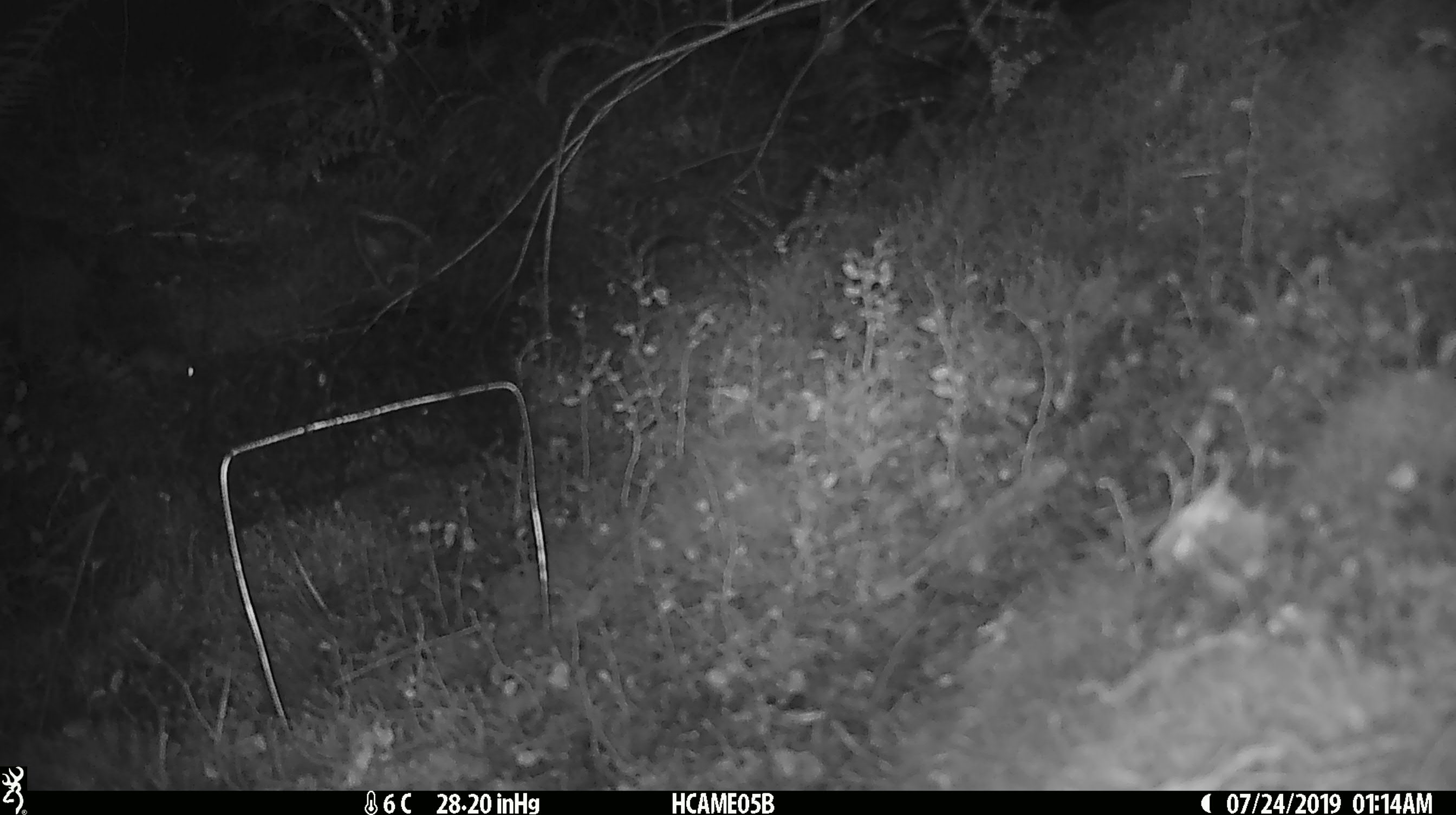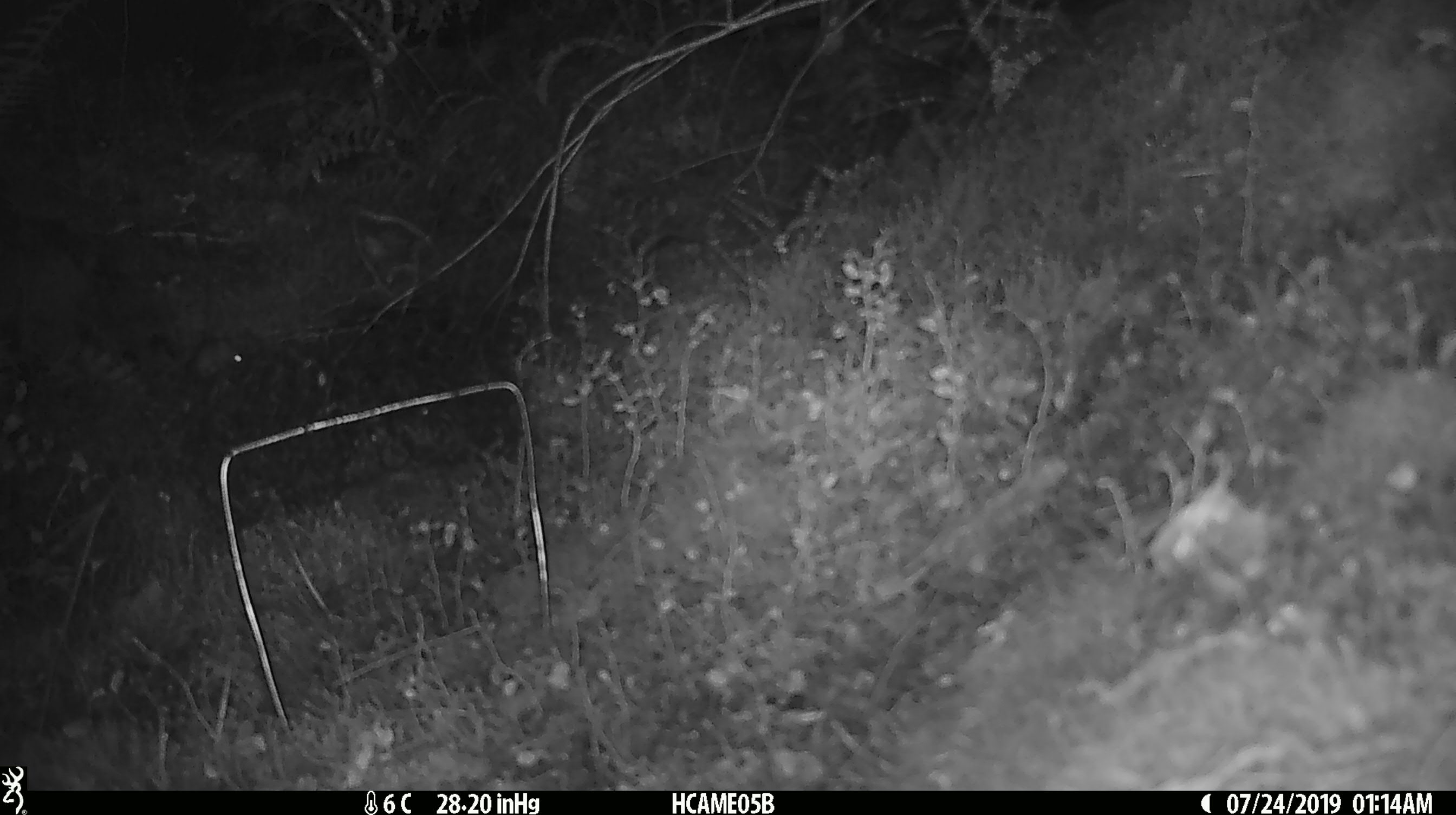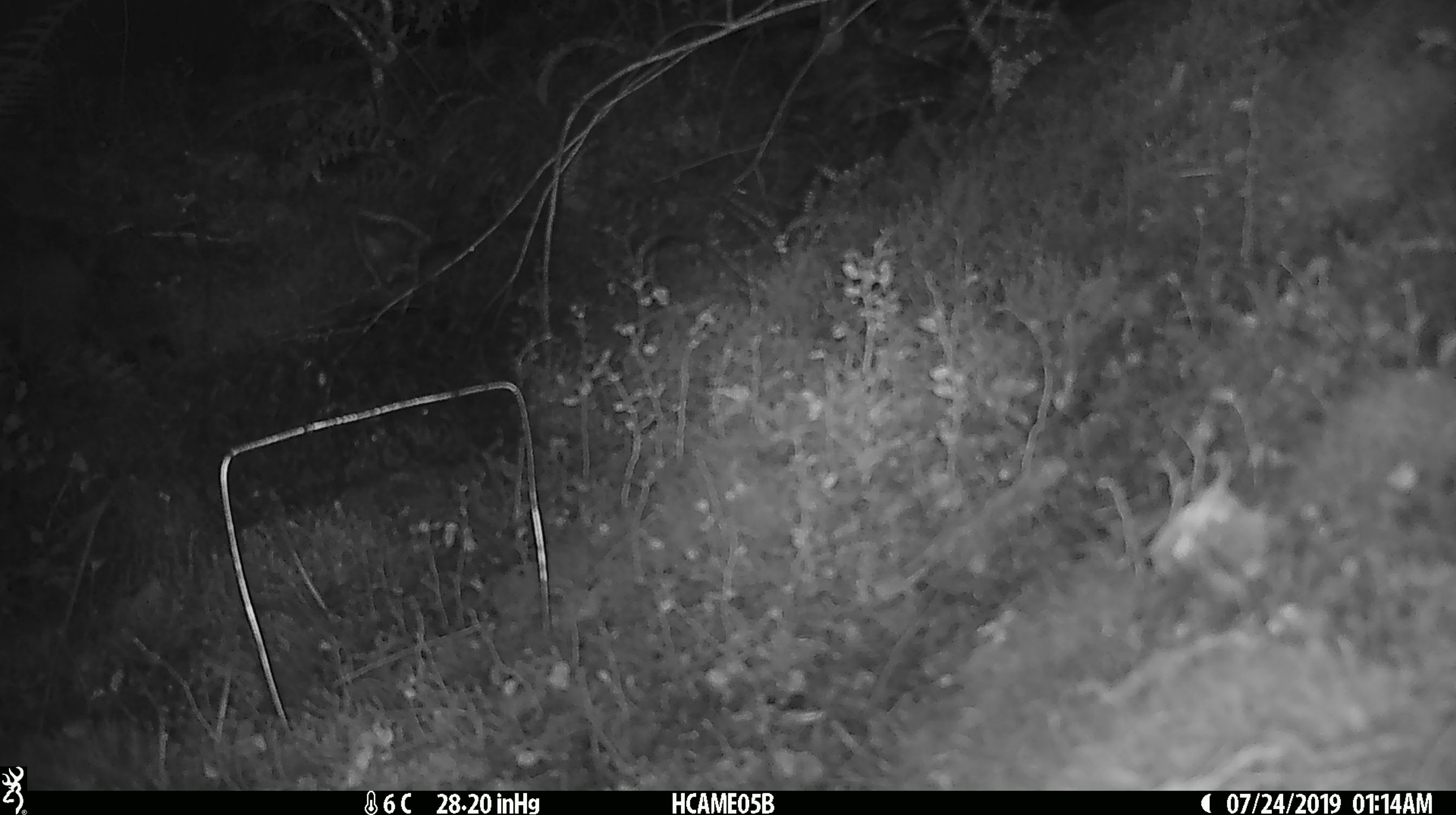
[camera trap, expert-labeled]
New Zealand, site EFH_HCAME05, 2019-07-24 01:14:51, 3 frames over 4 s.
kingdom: Animalia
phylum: Chordata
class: Mammalia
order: Rodentia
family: Muridae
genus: Mus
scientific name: Mus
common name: mouse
Mouse (Mus).